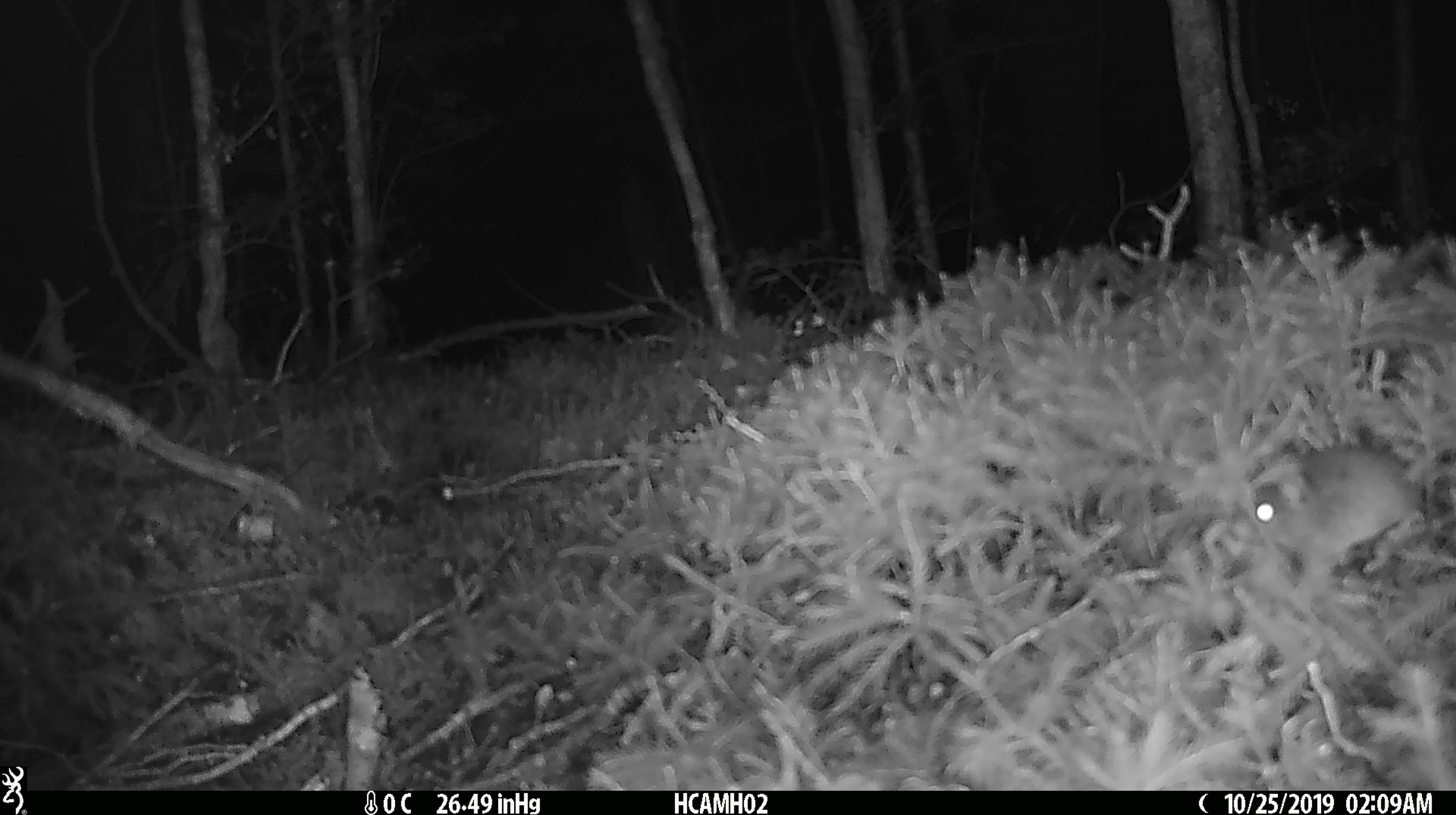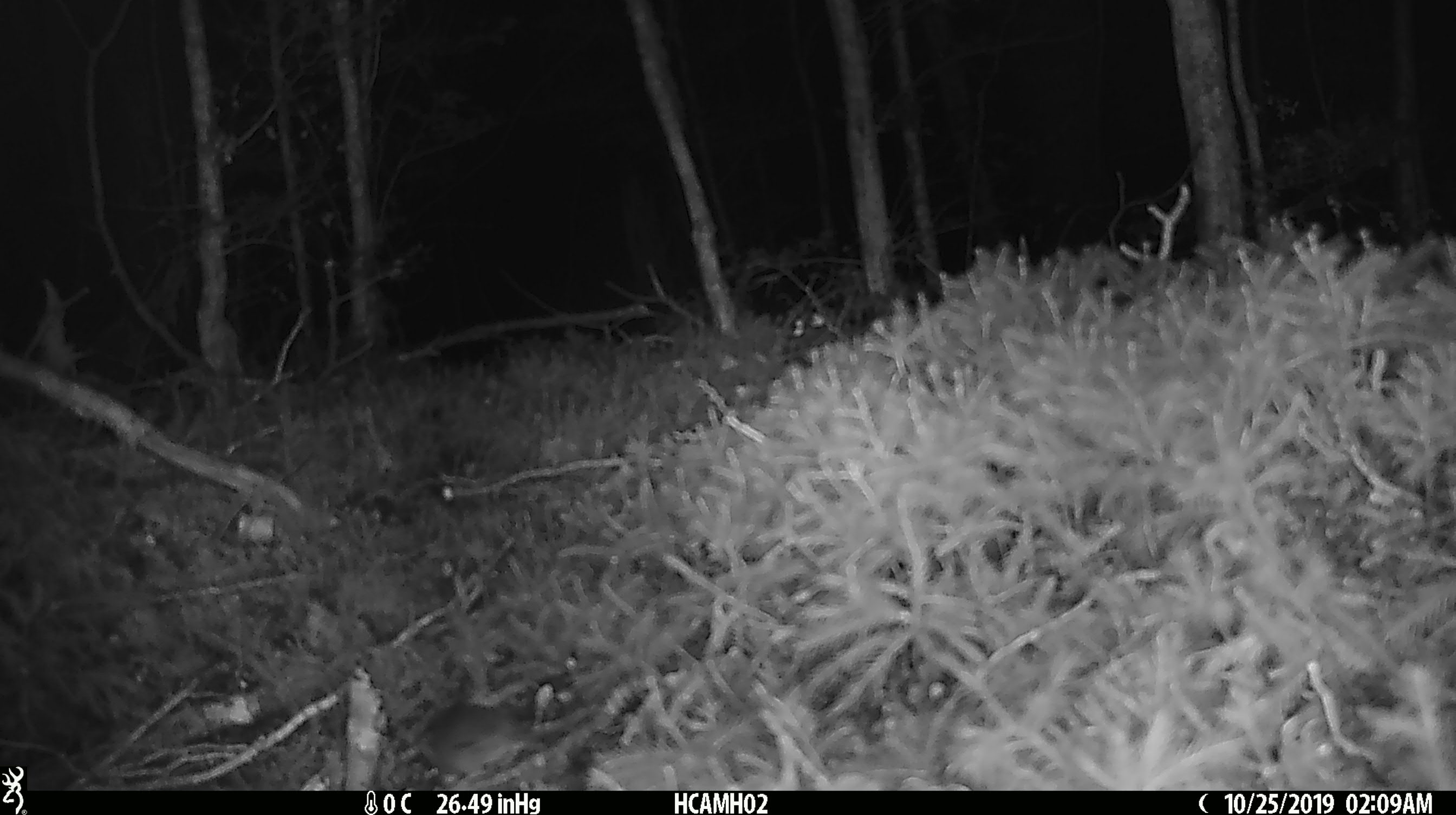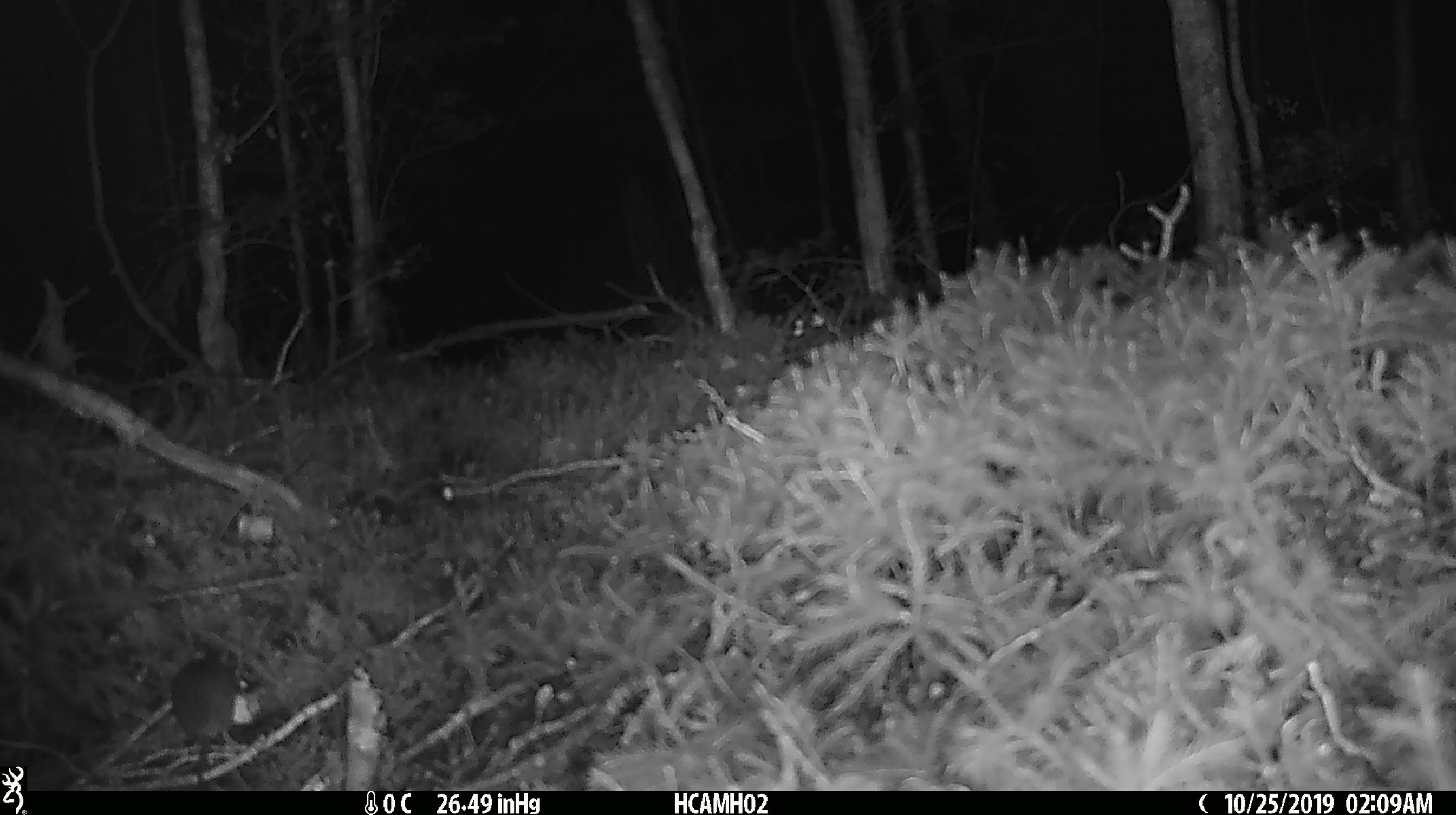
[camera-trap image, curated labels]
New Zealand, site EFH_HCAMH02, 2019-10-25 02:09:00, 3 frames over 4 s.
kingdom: Animalia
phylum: Chordata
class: Mammalia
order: Rodentia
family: Muridae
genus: Mus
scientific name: Mus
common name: mouse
Mouse (Mus).